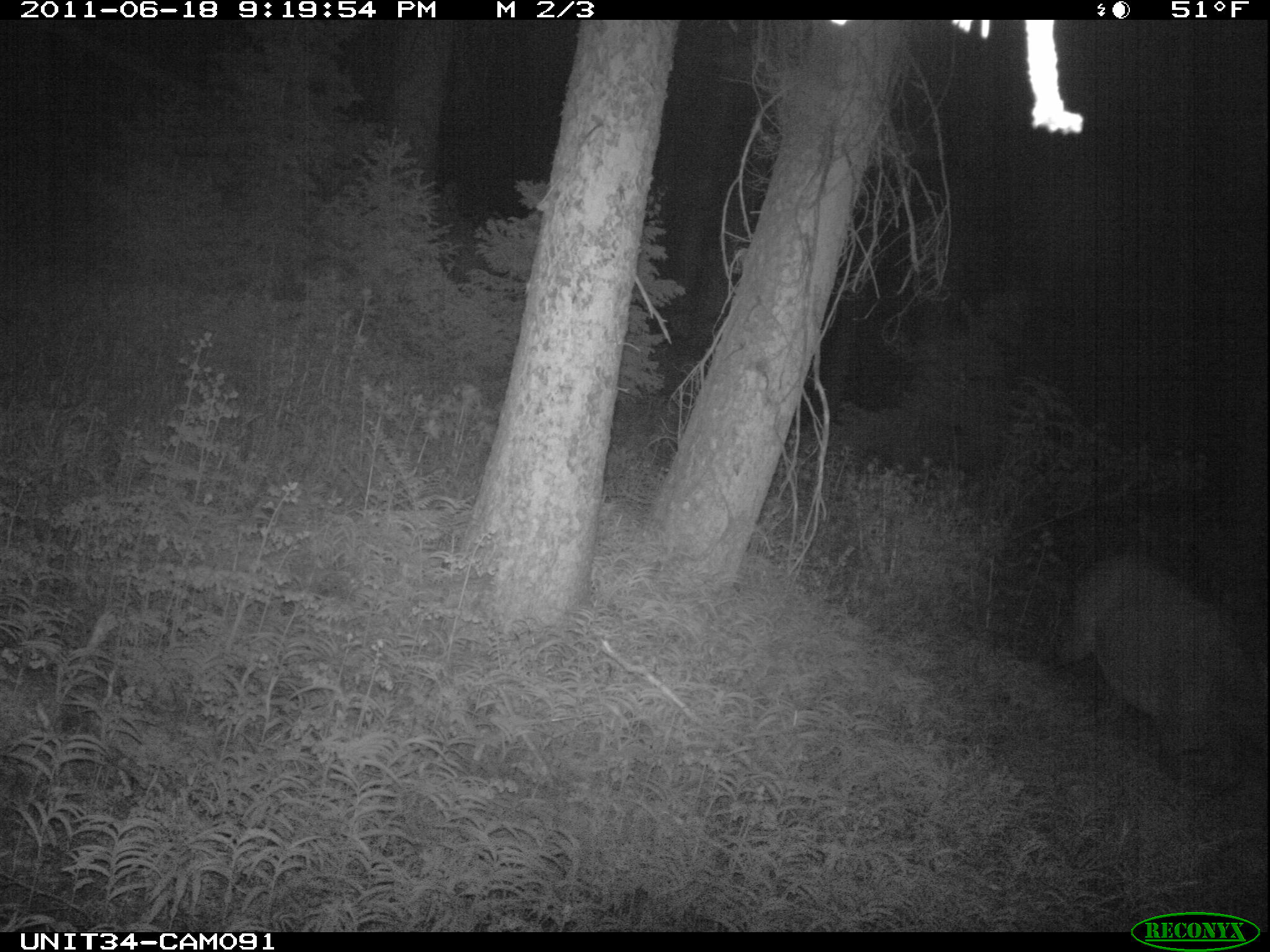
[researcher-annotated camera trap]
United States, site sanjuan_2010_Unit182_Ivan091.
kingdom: Animalia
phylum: Chordata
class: Mammalia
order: Artiodactyla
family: Cervidae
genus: Cervus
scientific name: Cervus elaphus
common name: red deer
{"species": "Cervus elaphus (red deer)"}